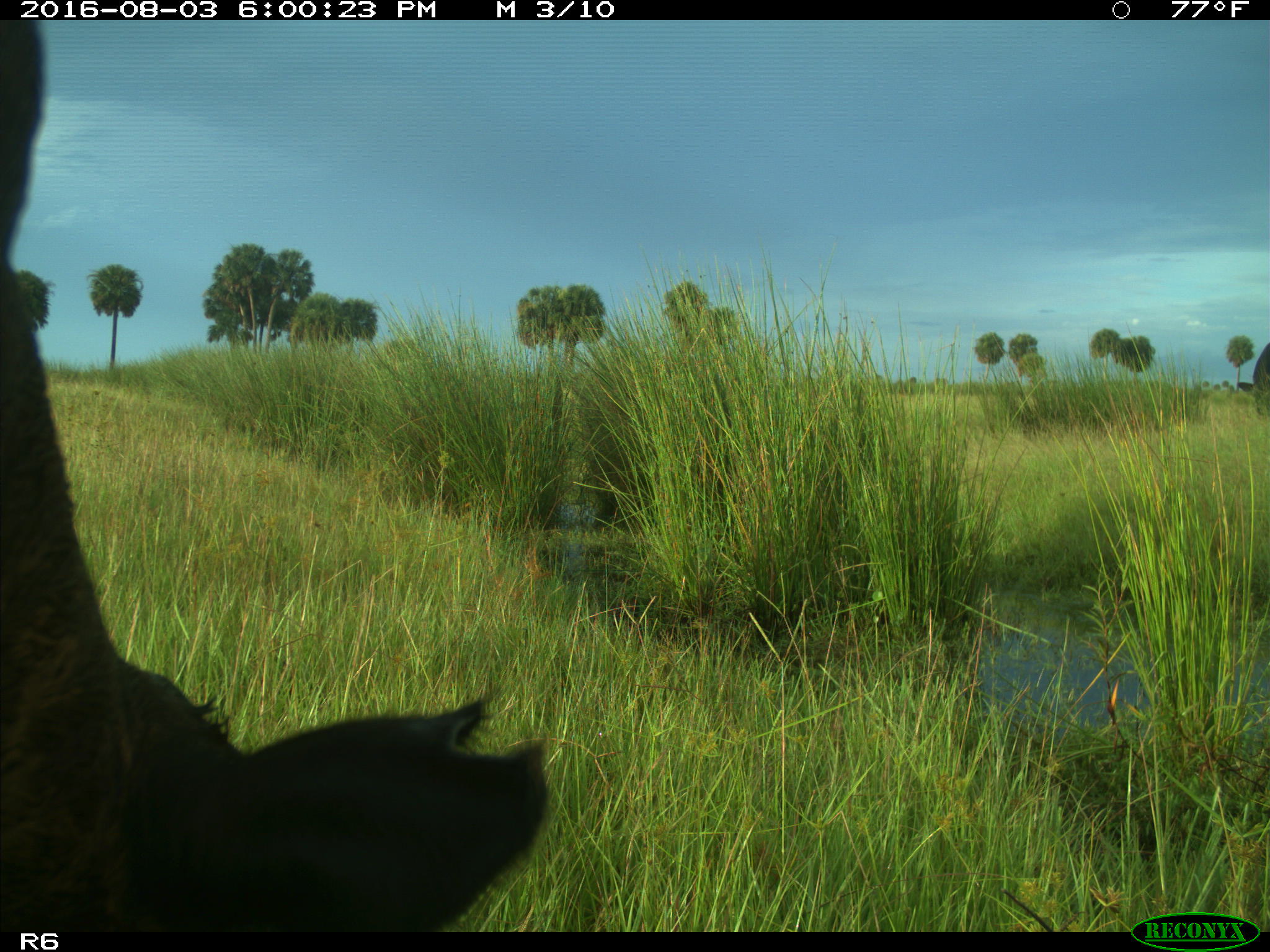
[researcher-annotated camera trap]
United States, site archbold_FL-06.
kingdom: Animalia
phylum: Chordata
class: Mammalia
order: Artiodactyla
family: Bovidae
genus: Bos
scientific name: Bos taurus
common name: domestic cow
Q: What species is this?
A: Bos taurus (domestic cow).